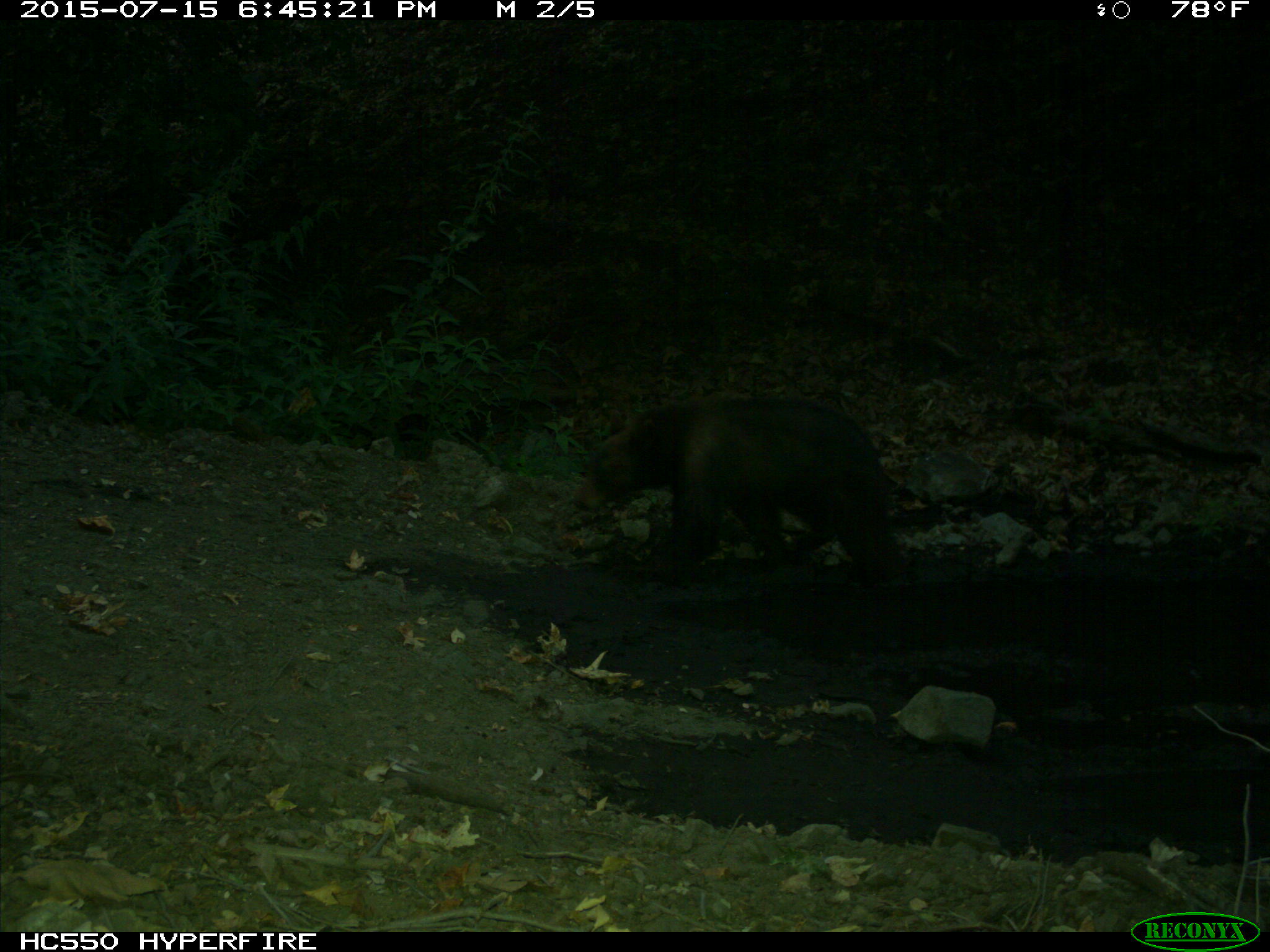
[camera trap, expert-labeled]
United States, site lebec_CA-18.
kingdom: Animalia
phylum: Chordata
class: Mammalia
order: Carnivora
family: Ursidae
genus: Ursus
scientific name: Ursus americanus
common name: american black bear